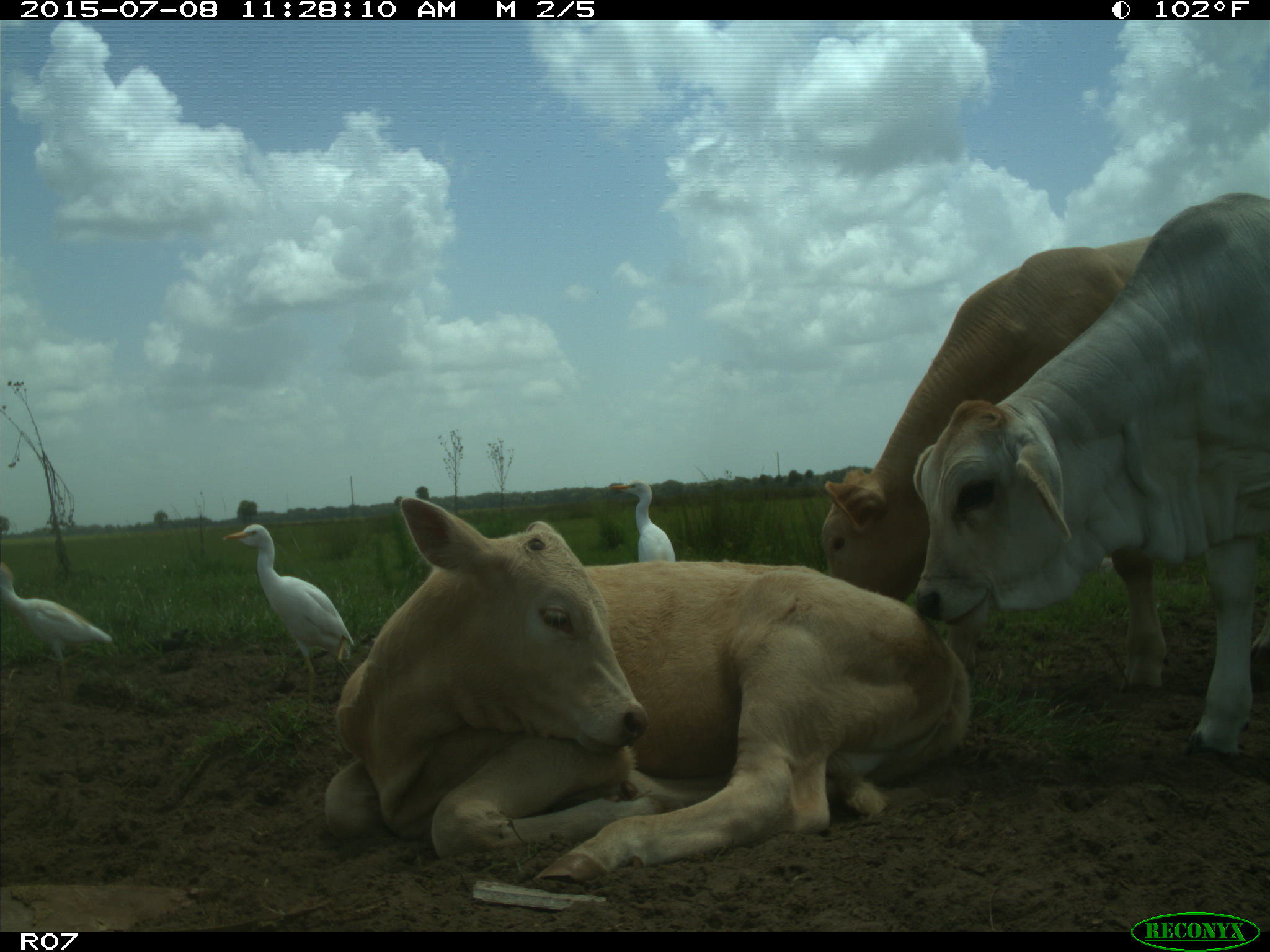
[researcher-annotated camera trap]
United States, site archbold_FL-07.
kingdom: Animalia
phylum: Chordata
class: Mammalia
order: Artiodactyla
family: Bovidae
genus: Bos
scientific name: Bos taurus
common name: domestic cow